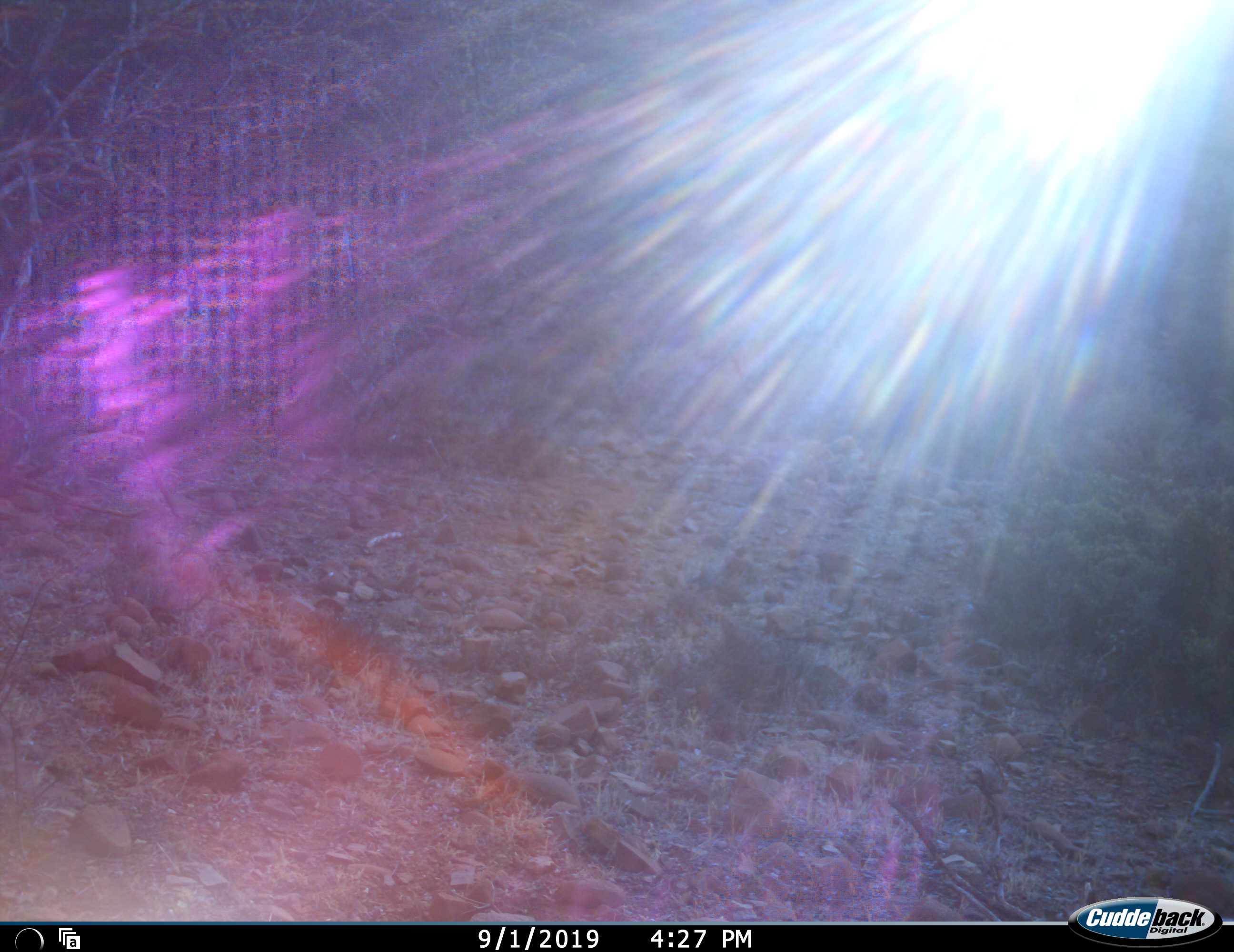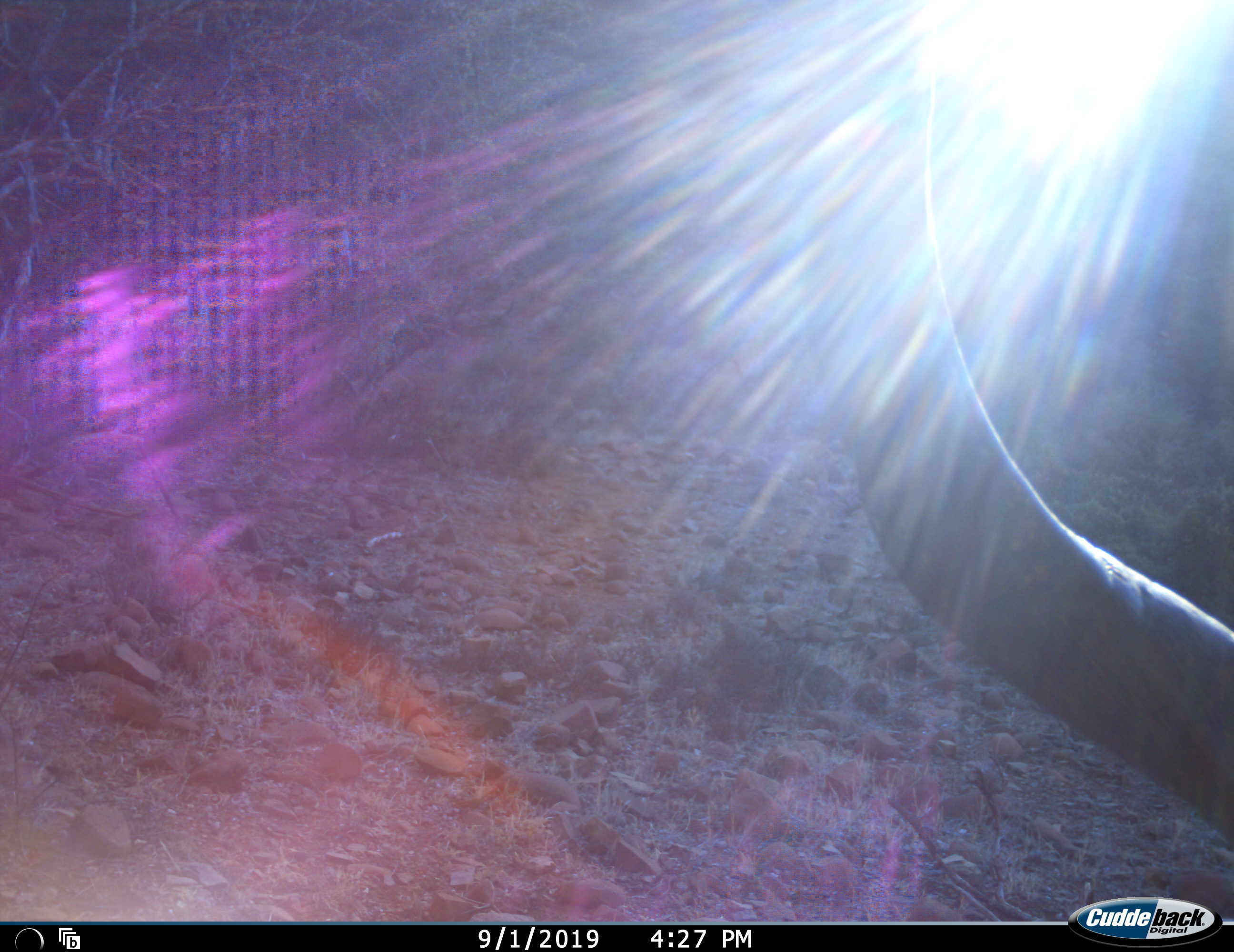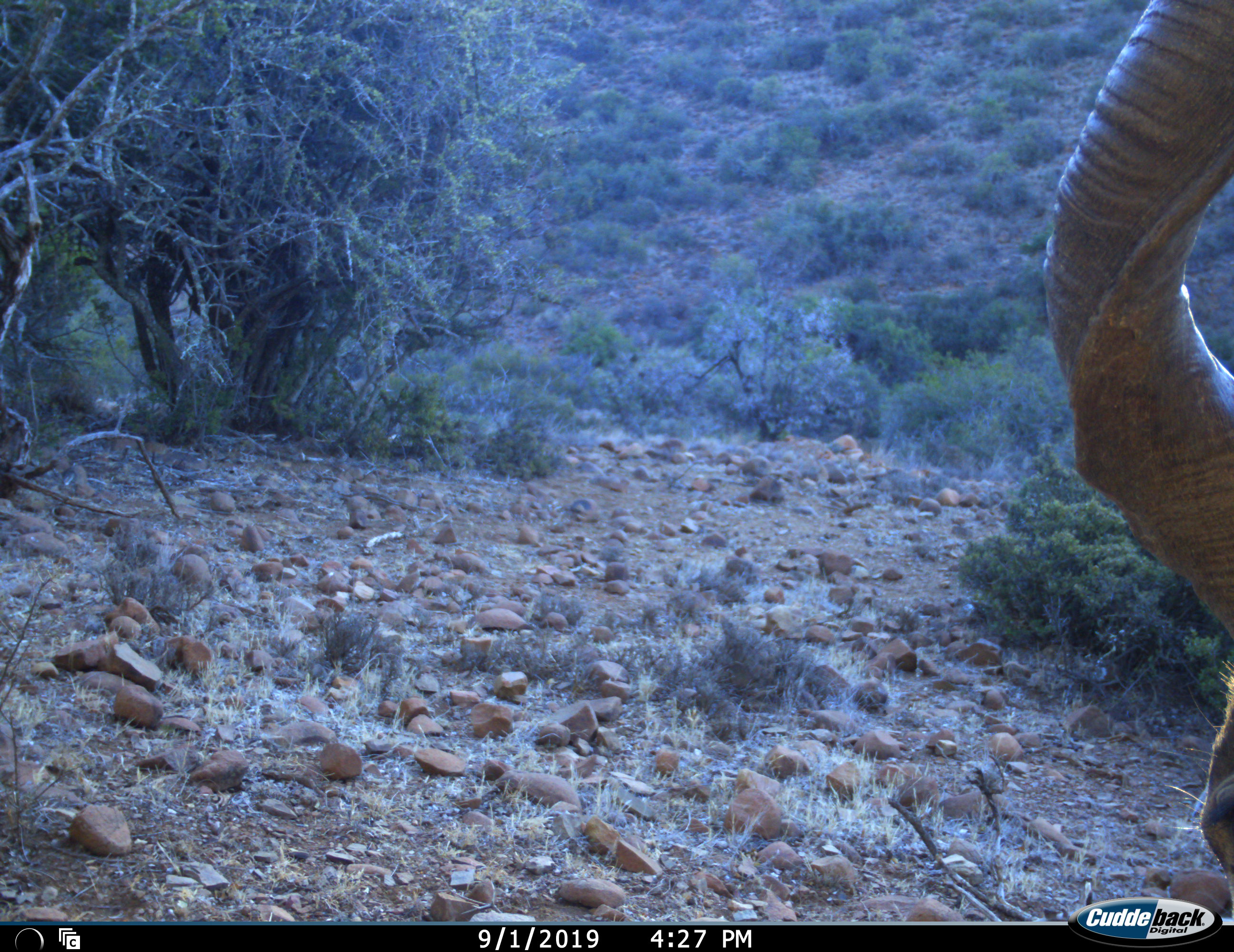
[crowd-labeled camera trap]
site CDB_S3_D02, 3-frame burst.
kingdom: Animalia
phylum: Chordata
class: Mammalia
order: Artiodactyla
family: Bovidae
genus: Tragelaphus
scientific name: Tragelaphus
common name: kudu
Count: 1.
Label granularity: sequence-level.